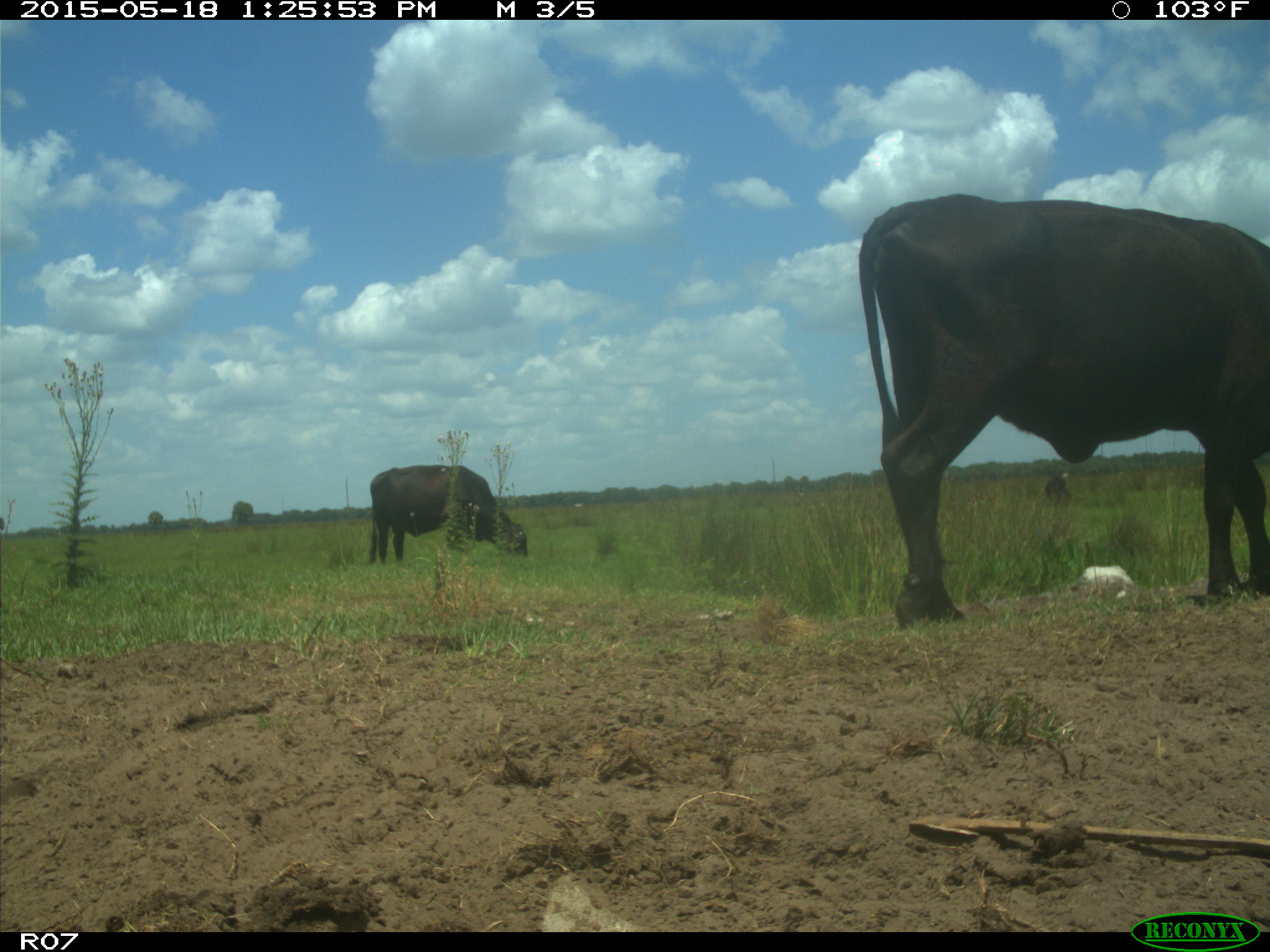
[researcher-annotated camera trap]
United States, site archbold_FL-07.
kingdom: Animalia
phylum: Chordata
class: Mammalia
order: Artiodactyla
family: Bovidae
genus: Bos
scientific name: Bos taurus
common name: domestic cow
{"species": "Bos taurus (domestic cow)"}